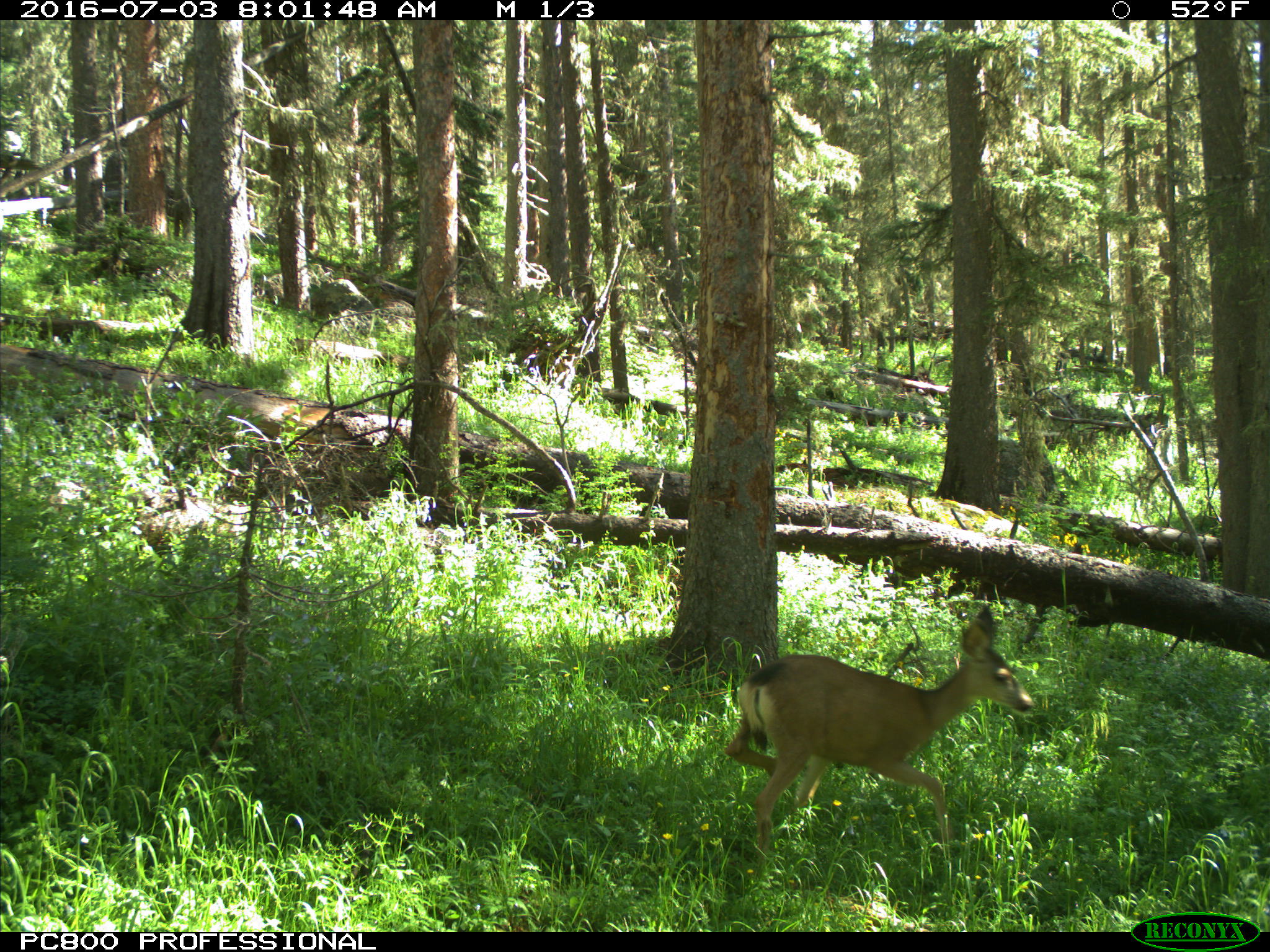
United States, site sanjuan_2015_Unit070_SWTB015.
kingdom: Animalia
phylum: Chordata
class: Mammalia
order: Artiodactyla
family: Cervidae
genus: Odocoileus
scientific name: Odocoileus hemionus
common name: mule deer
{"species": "Odocoileus hemionus (mule deer)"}